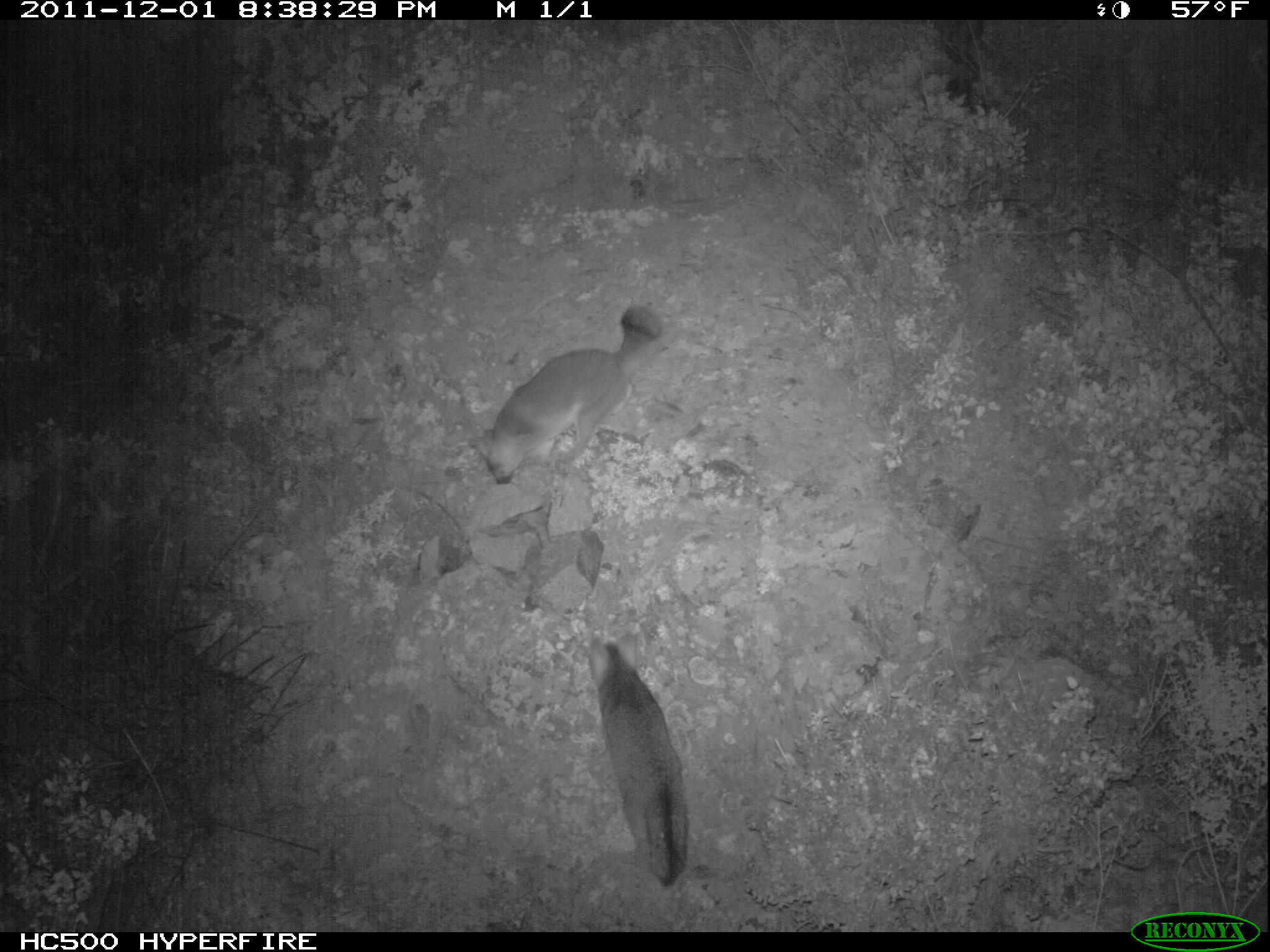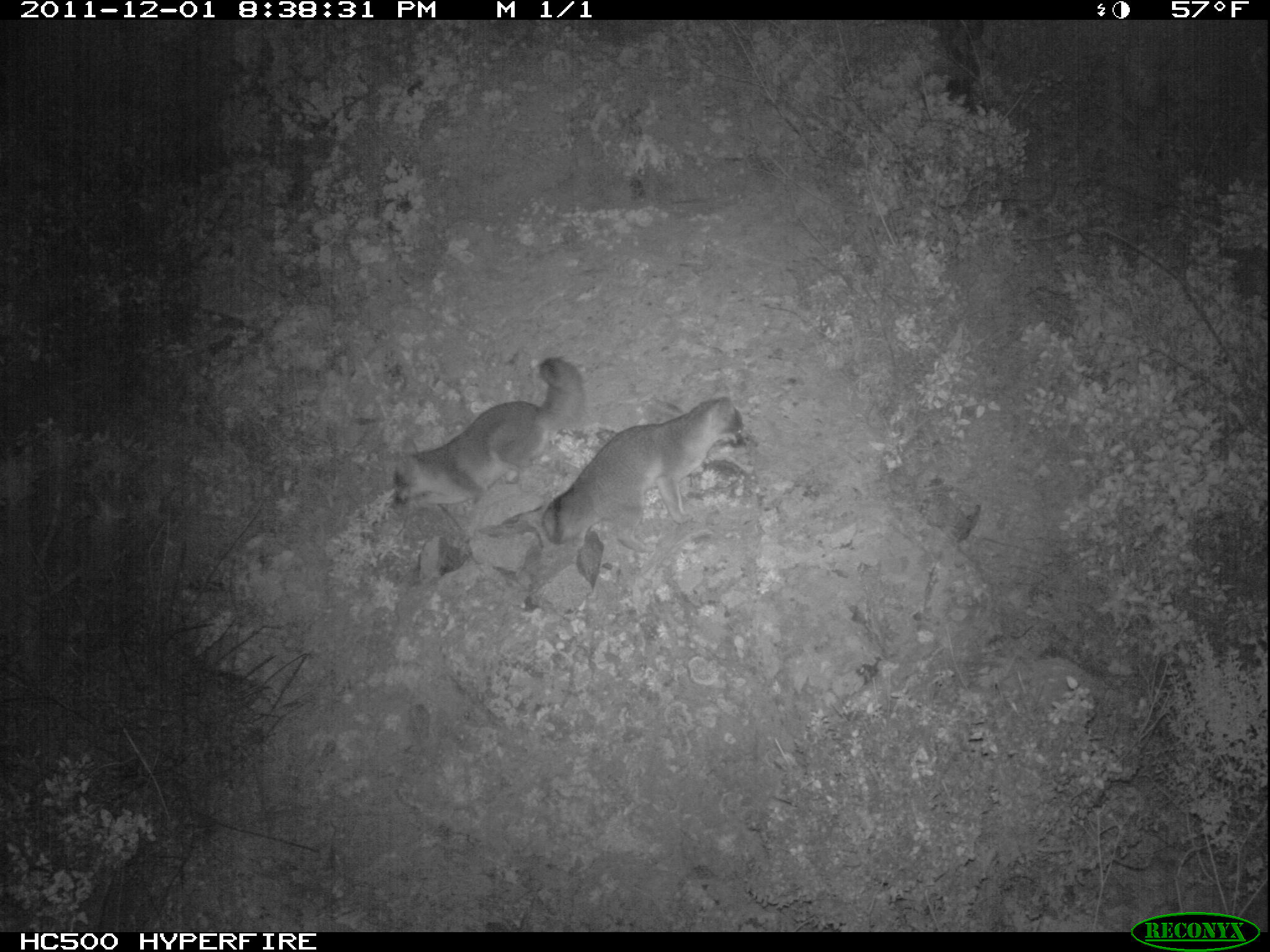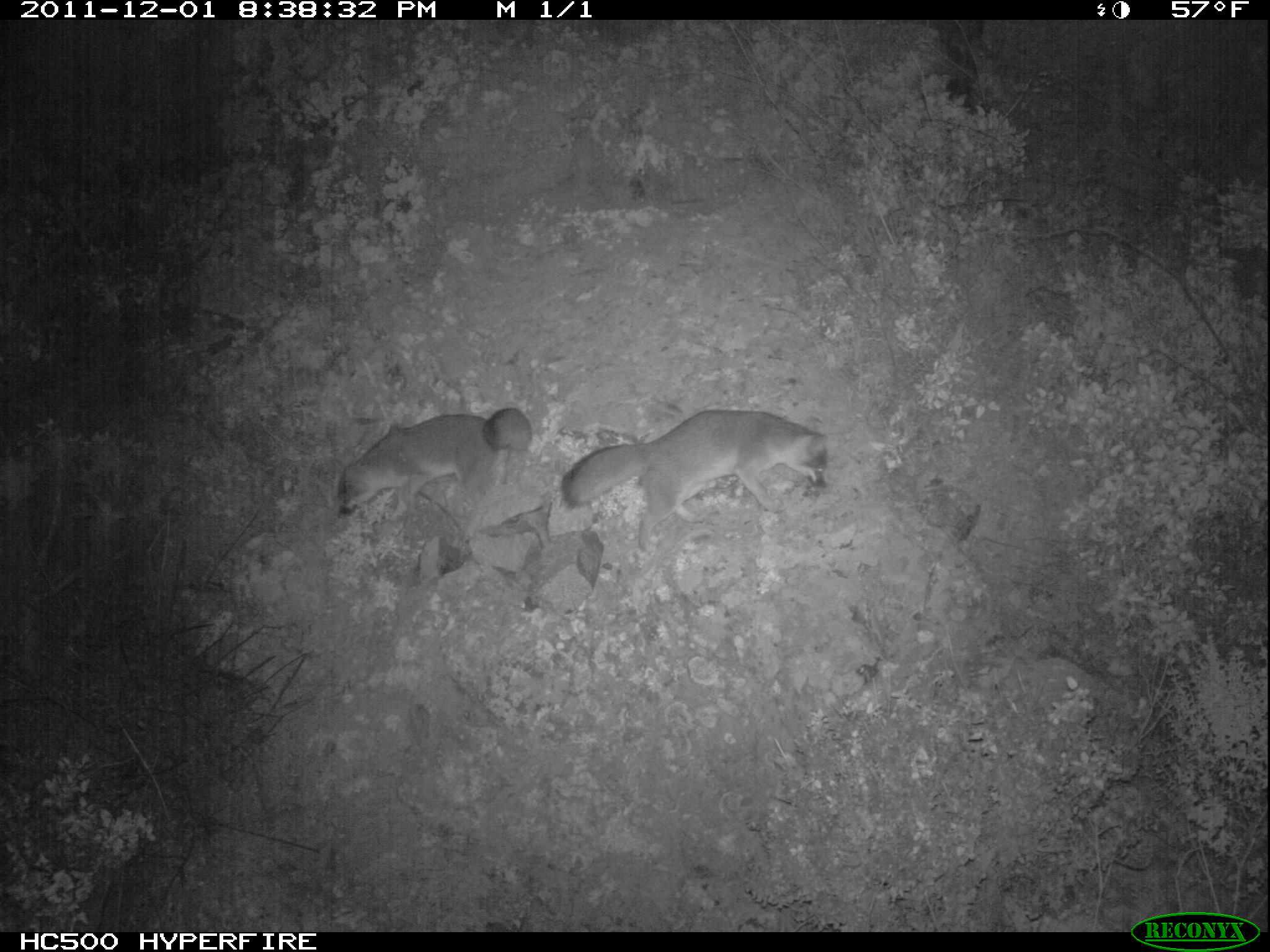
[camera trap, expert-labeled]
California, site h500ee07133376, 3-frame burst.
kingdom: Animalia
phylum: Chordata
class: Mammalia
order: Carnivora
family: Canidae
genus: Urocyon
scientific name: Urocyon littoralis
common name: island fox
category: fox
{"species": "fox (island fox) (Urocyon littoralis)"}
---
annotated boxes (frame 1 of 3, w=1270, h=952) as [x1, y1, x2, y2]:
fox: [466, 304, 665, 485]; [579, 628, 689, 884]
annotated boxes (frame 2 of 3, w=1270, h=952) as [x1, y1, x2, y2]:
fox: [522, 386, 745, 612]; [393, 356, 582, 540]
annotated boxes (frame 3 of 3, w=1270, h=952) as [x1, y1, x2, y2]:
fox: [561, 408, 828, 556]; [335, 407, 532, 522]